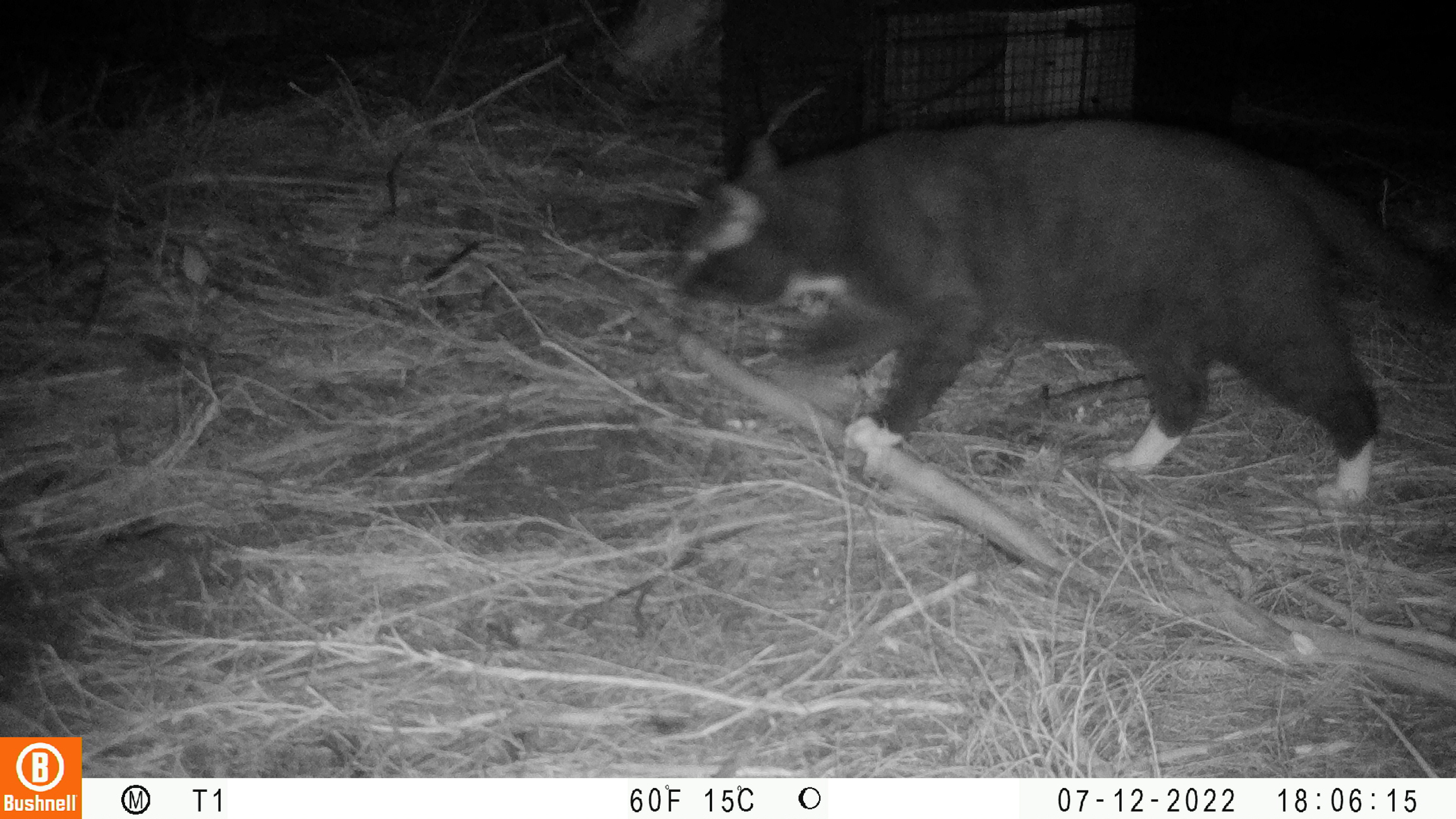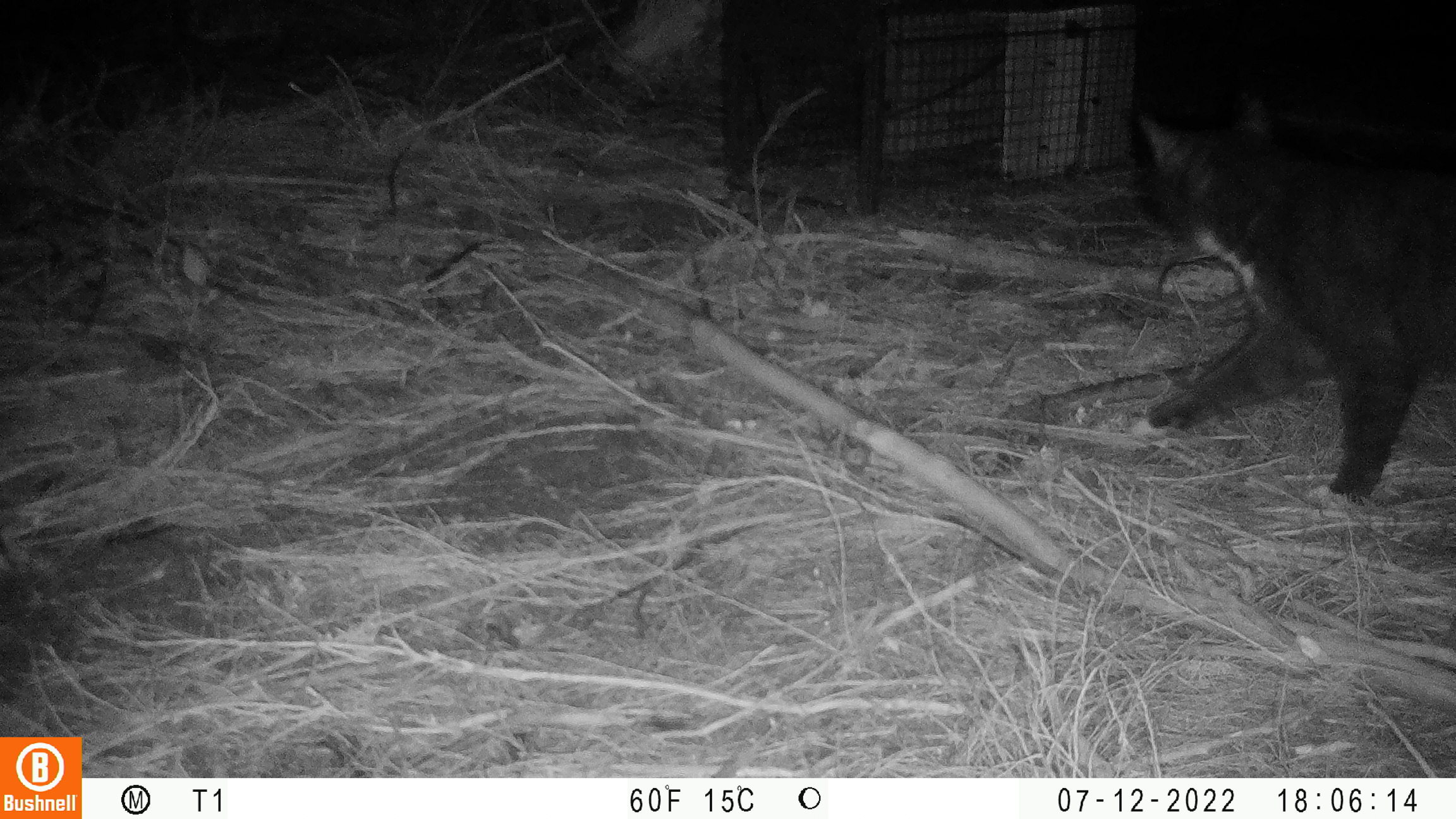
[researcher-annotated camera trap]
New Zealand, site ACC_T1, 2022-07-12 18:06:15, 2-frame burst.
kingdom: Animalia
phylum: Chordata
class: Mammalia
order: Carnivora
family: Felidae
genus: Felis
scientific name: Felis catus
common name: domestic cat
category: cat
Cat (domestic cat) (Felis catus).